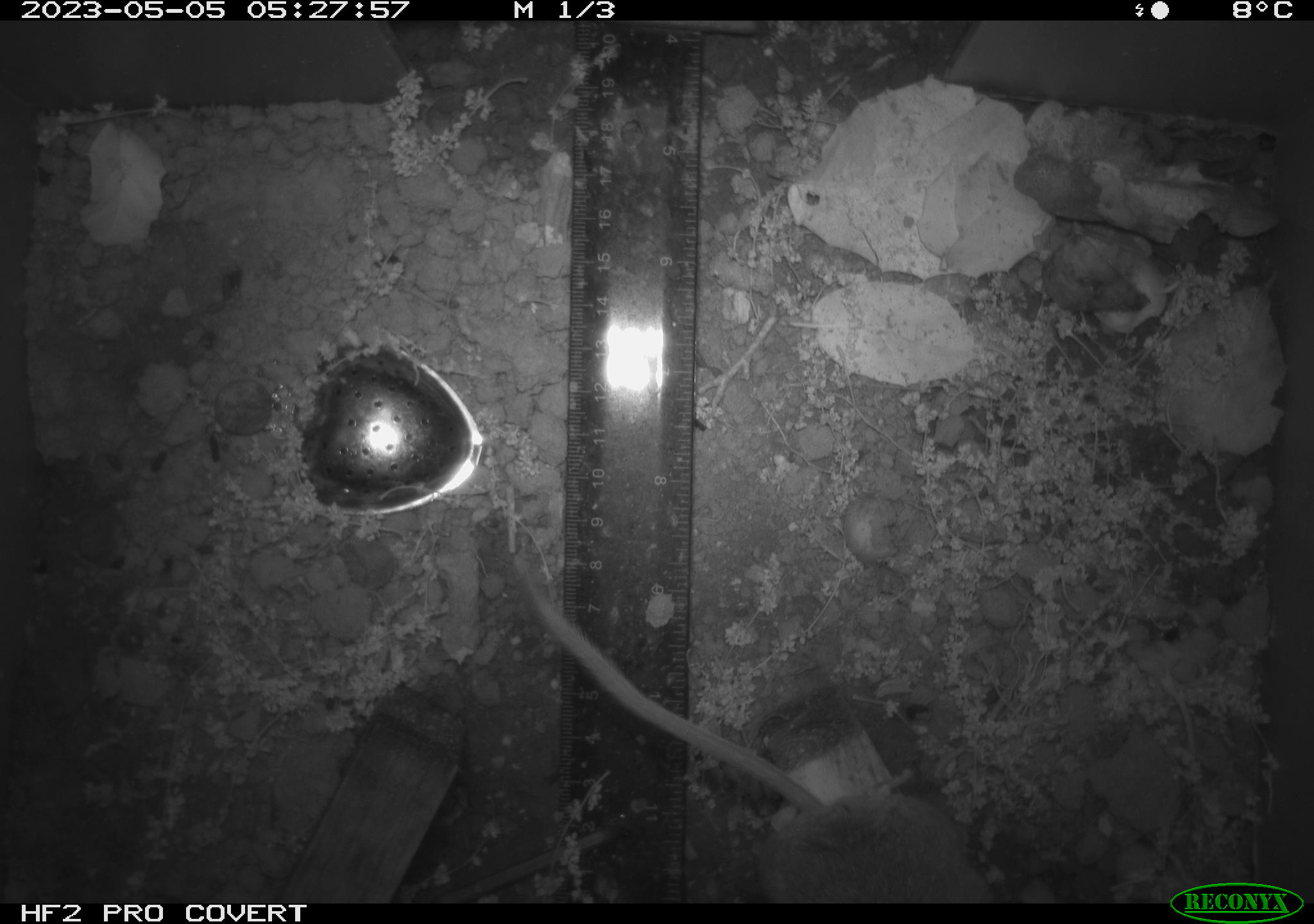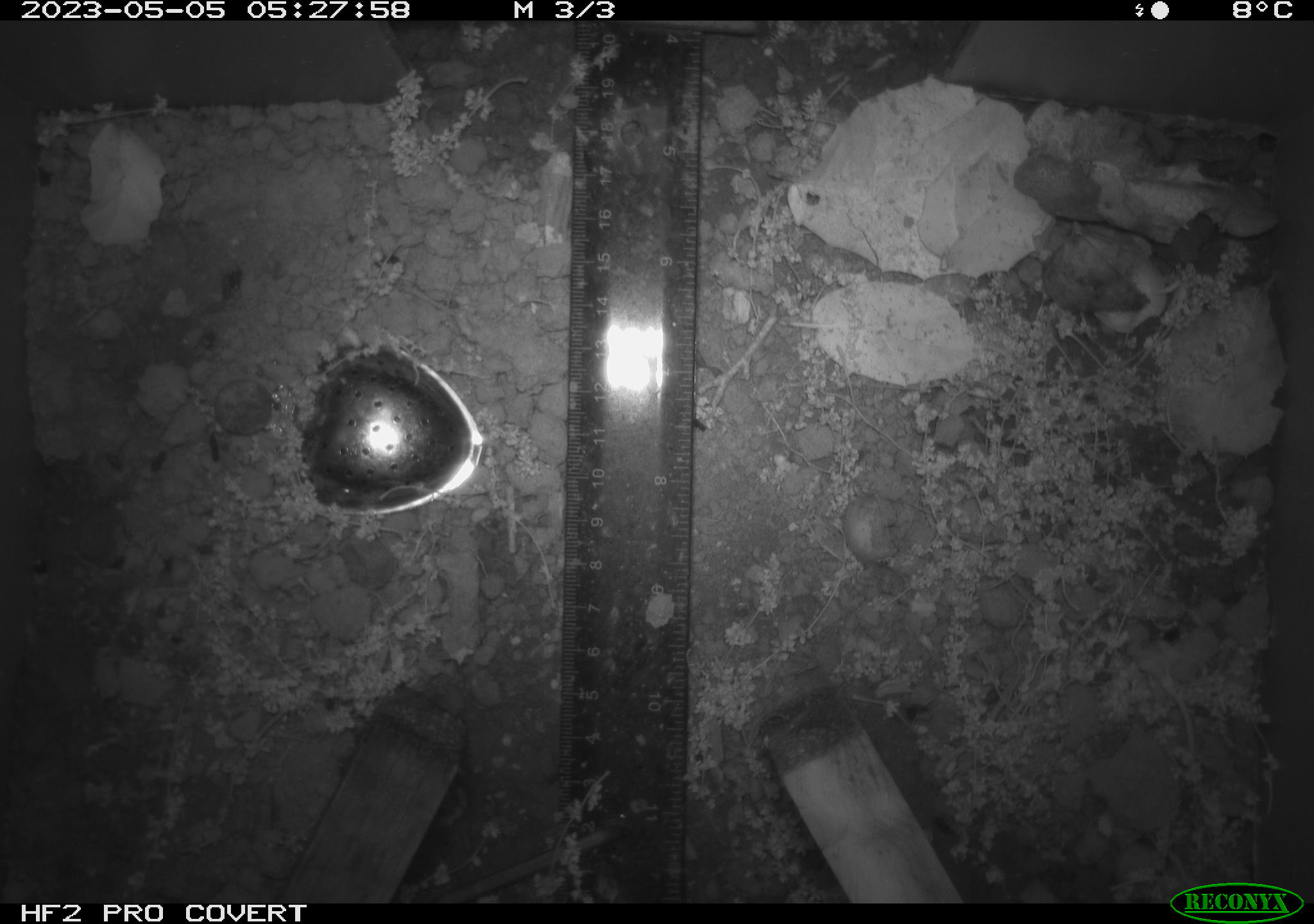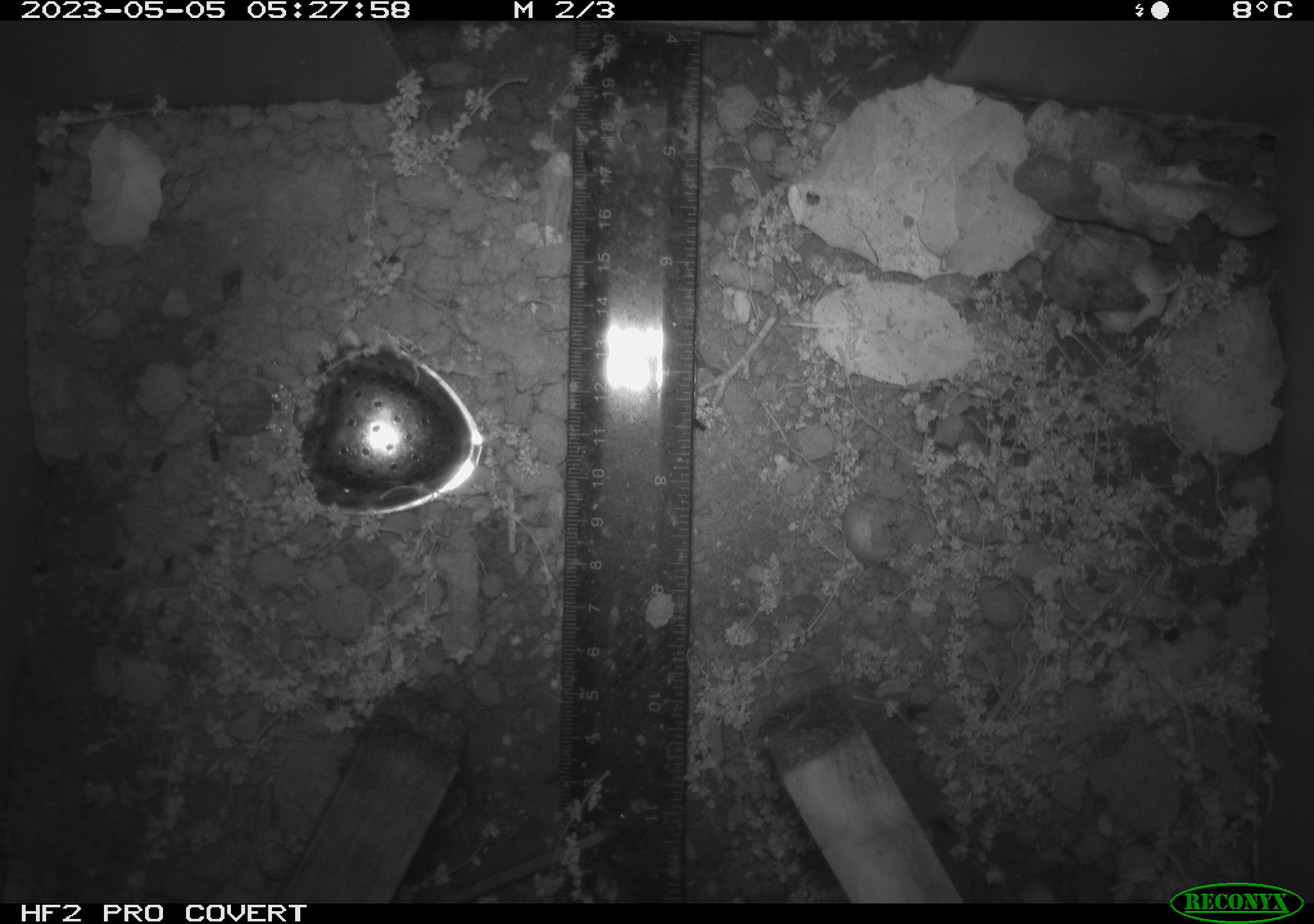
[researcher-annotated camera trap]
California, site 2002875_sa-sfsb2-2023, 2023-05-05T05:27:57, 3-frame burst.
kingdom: Animalia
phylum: Chordata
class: Mammalia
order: Rodentia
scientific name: Rodentia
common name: mouse species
Mouse species (Rodentia).